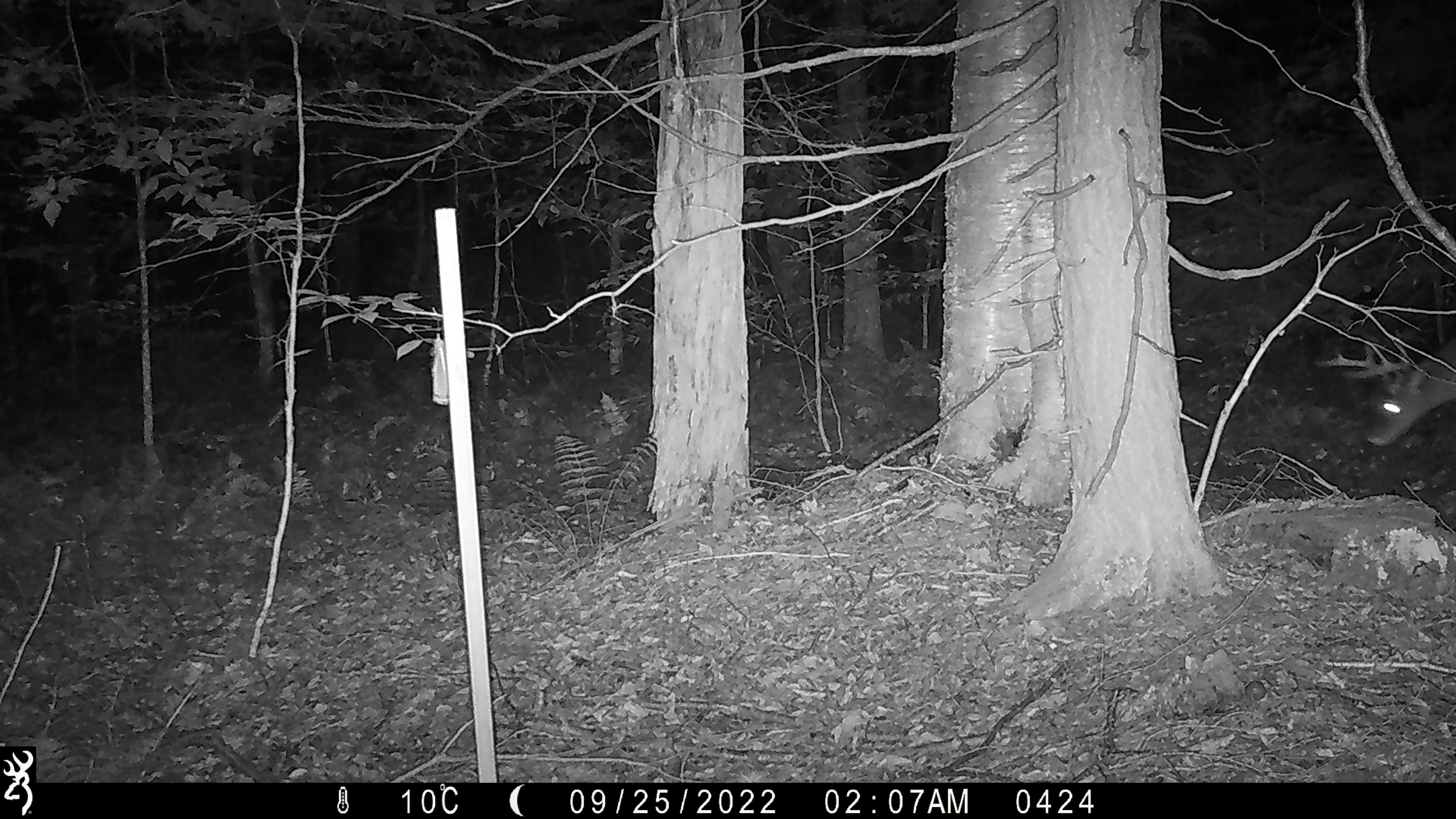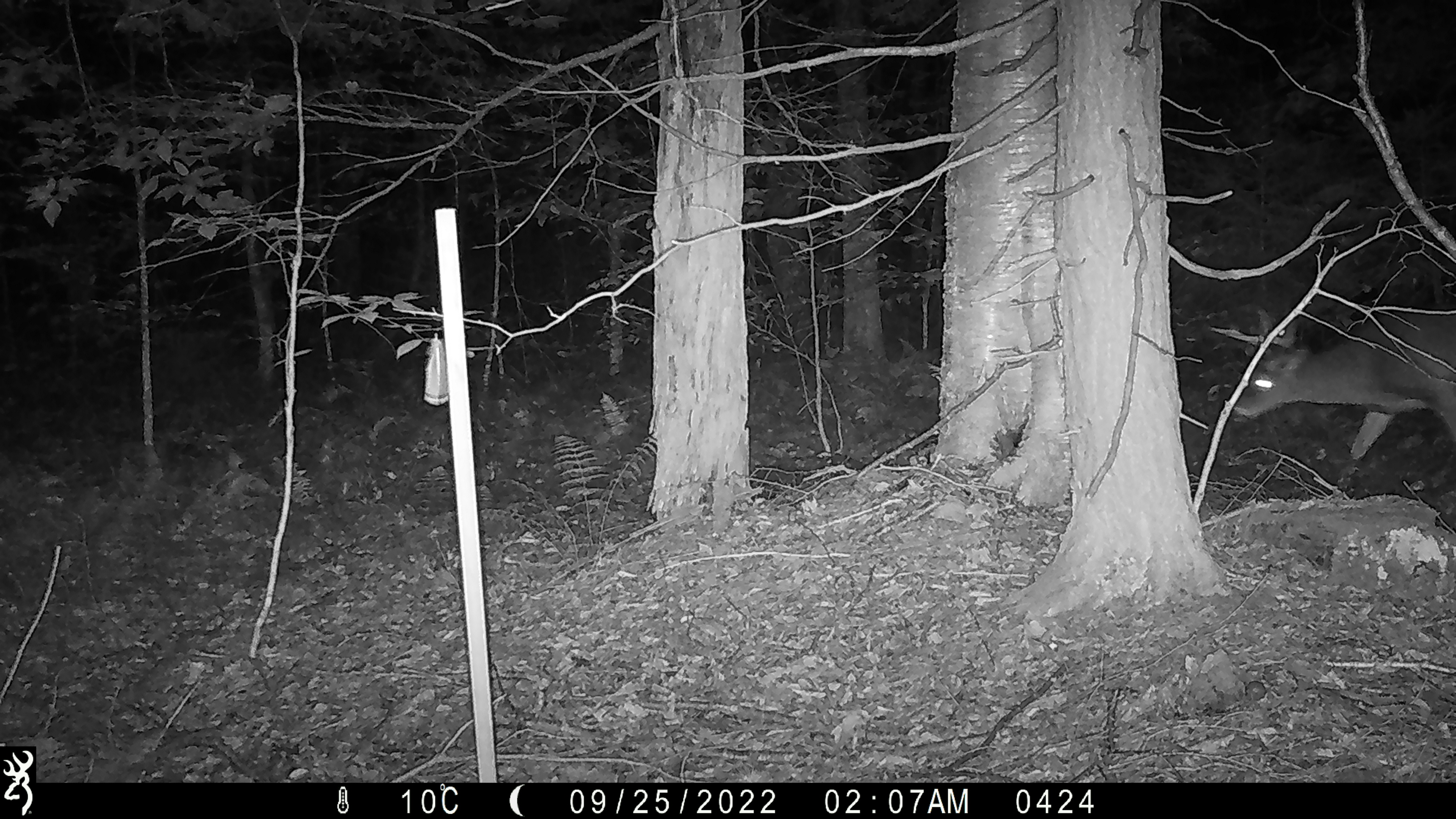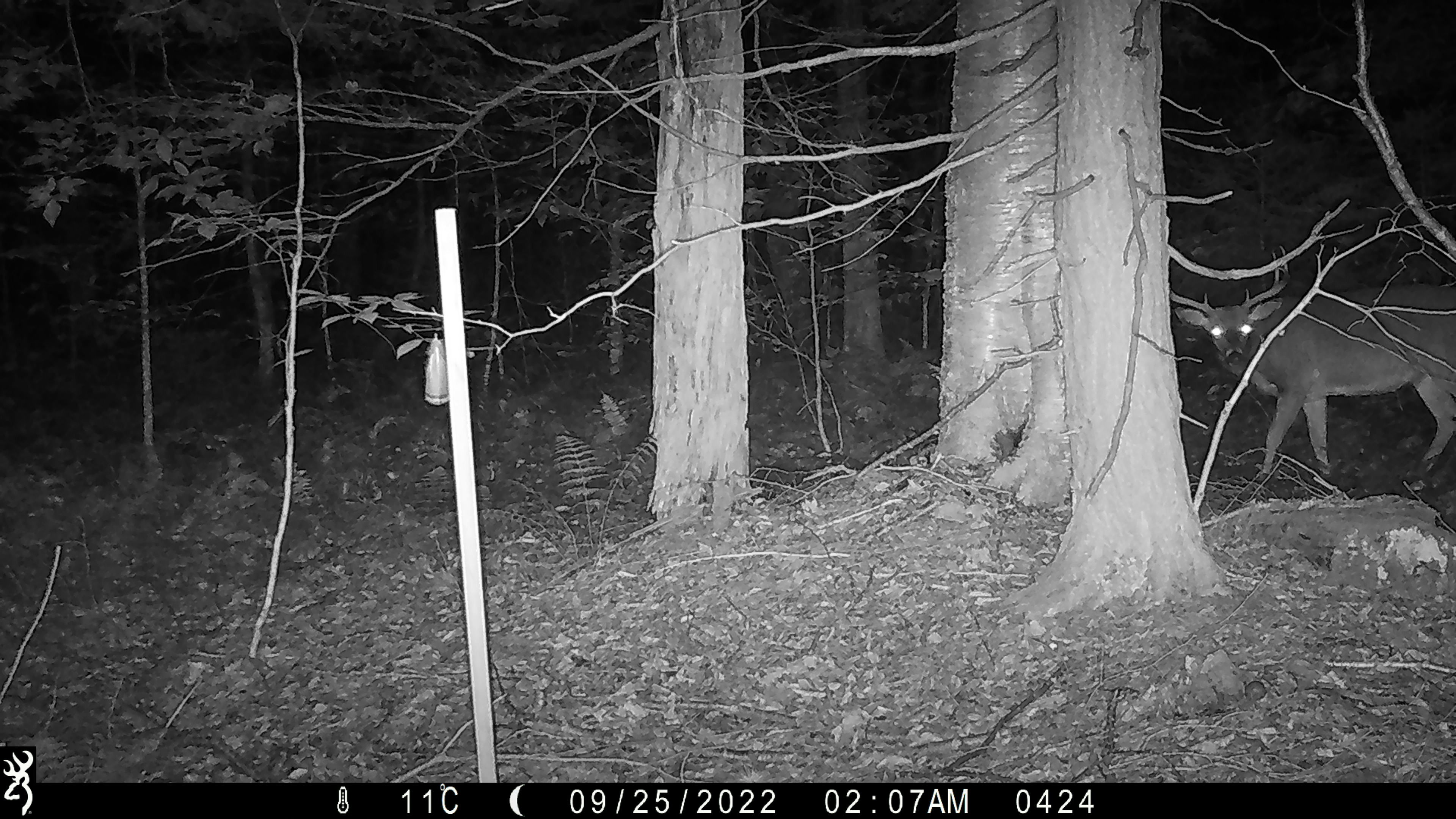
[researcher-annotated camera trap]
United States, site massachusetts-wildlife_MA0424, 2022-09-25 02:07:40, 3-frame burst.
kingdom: Animalia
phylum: Chordata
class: Mammalia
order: Artiodactyla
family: Cervidae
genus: Odocoileus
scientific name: Odocoileus virginianus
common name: white-tailed deer